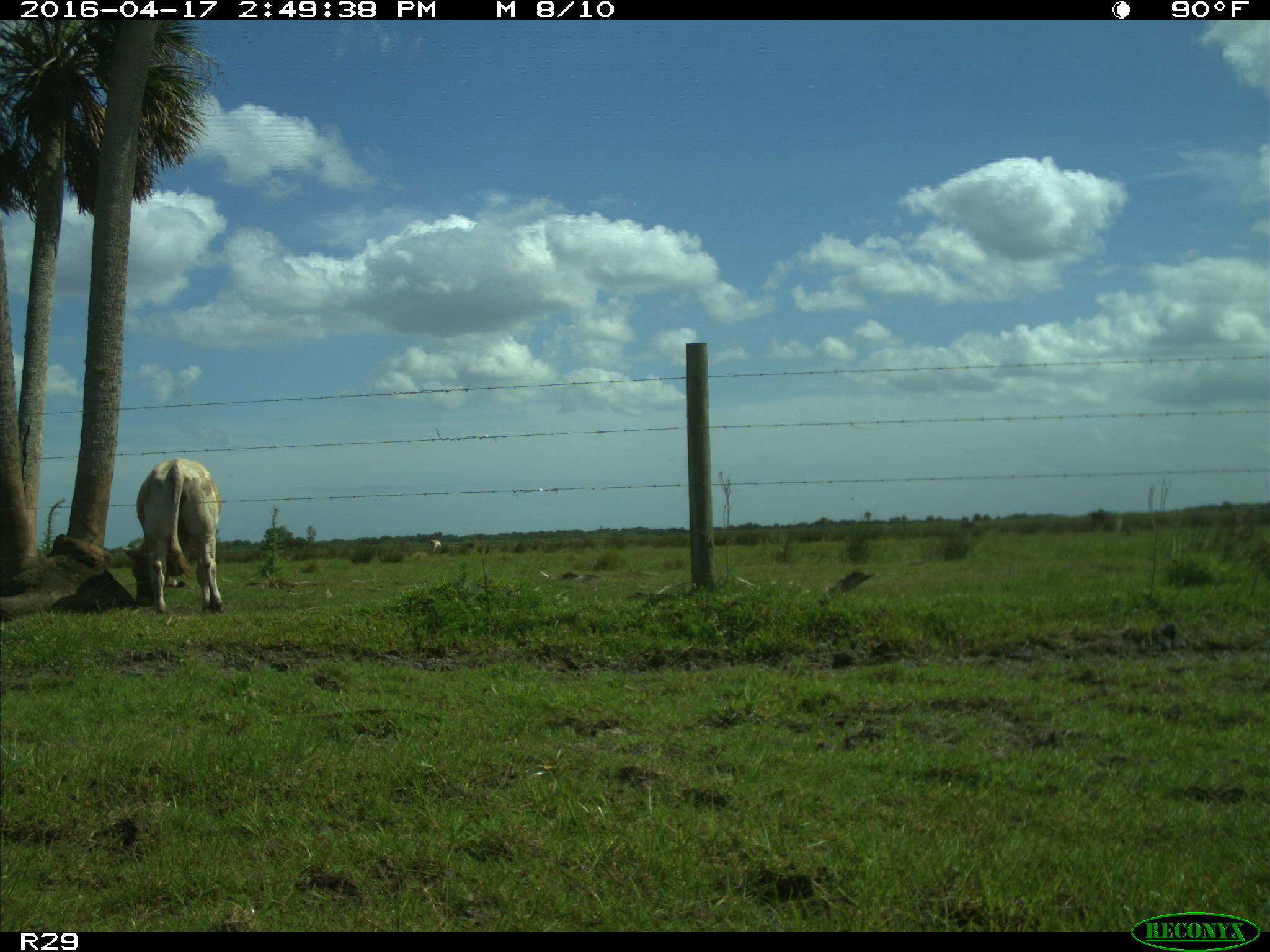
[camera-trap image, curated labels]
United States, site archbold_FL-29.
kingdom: Animalia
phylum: Chordata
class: Mammalia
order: Artiodactyla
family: Bovidae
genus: Bos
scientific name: Bos taurus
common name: domestic cow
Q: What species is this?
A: Bos taurus (domestic cow).